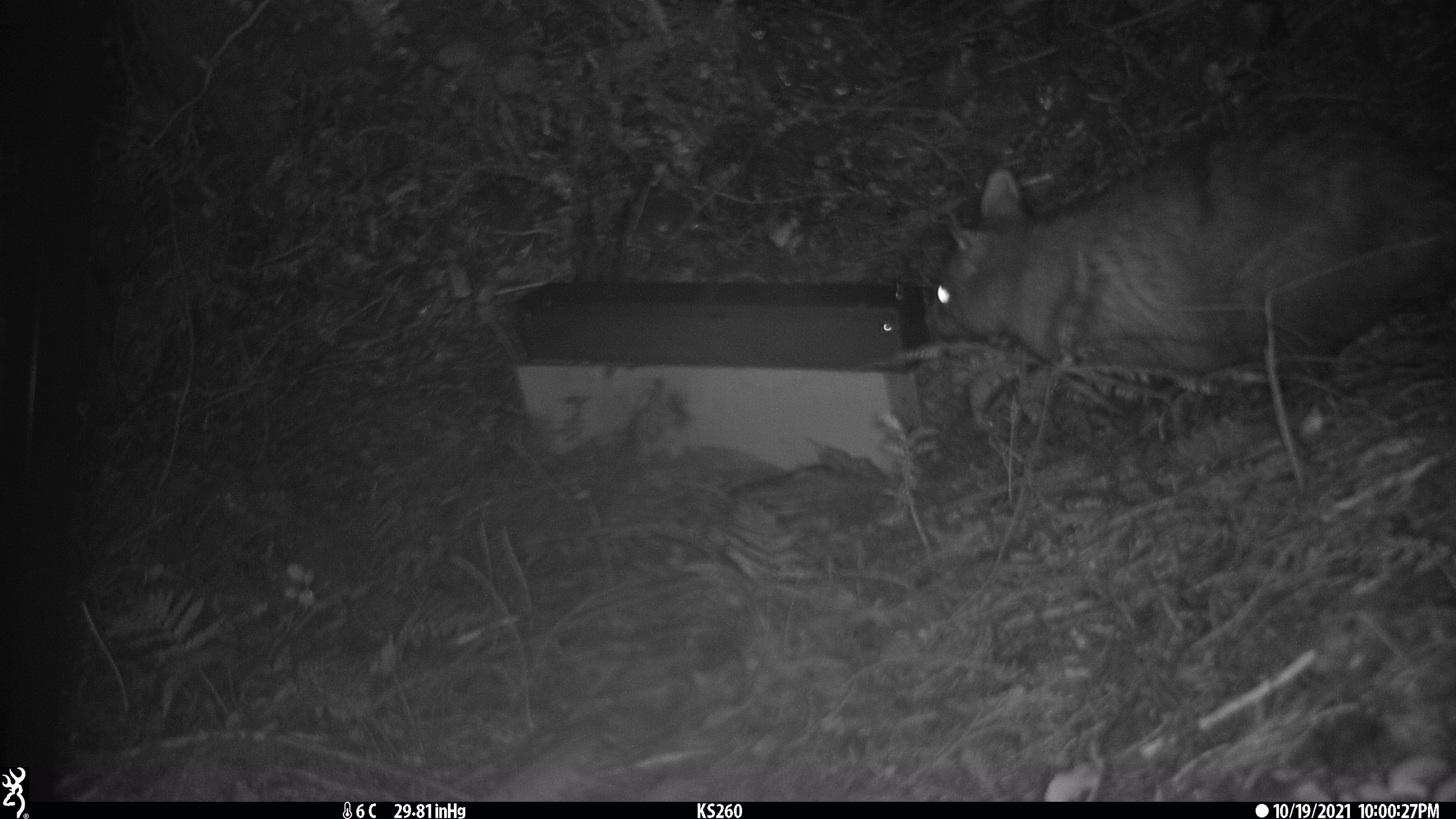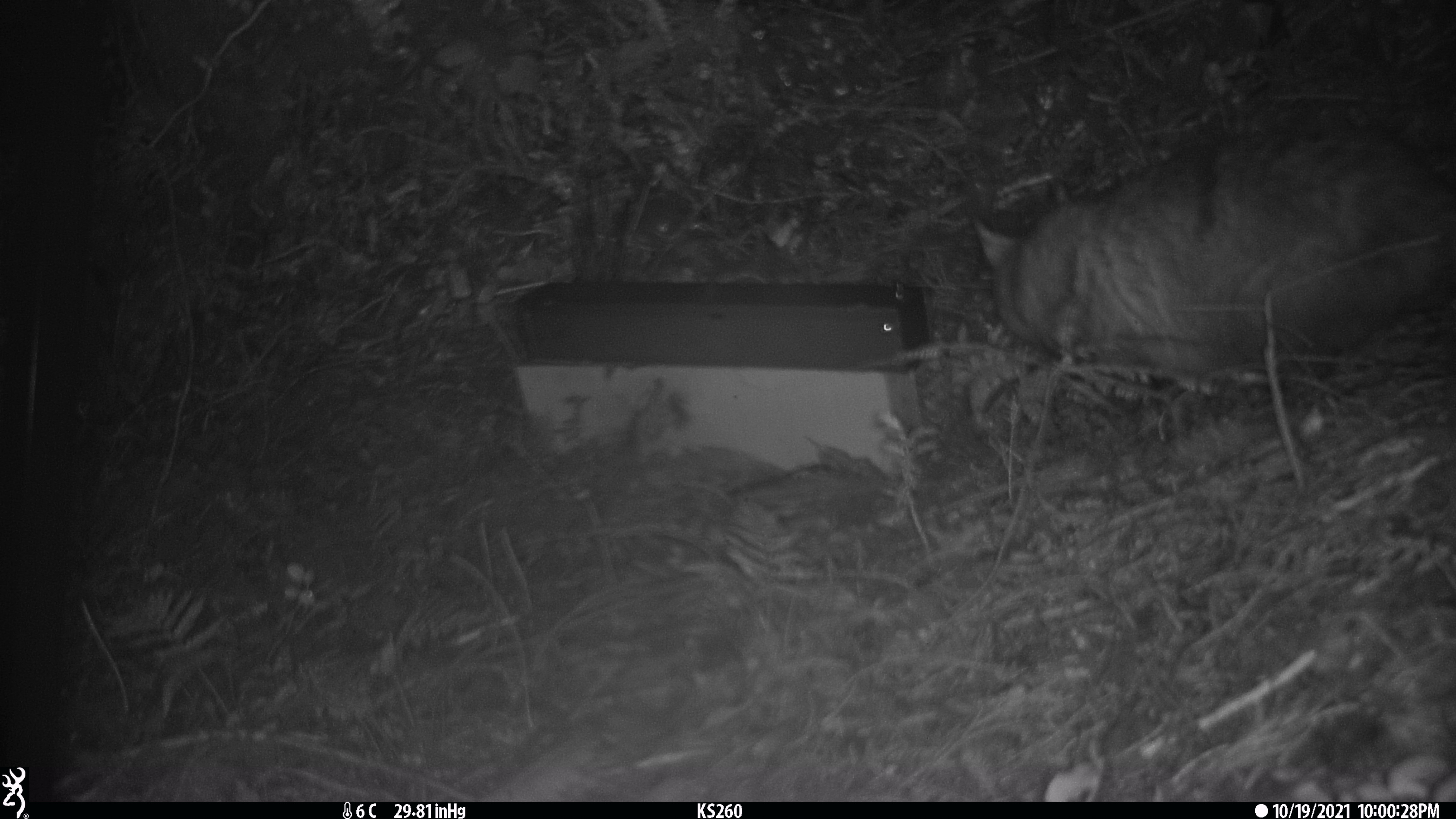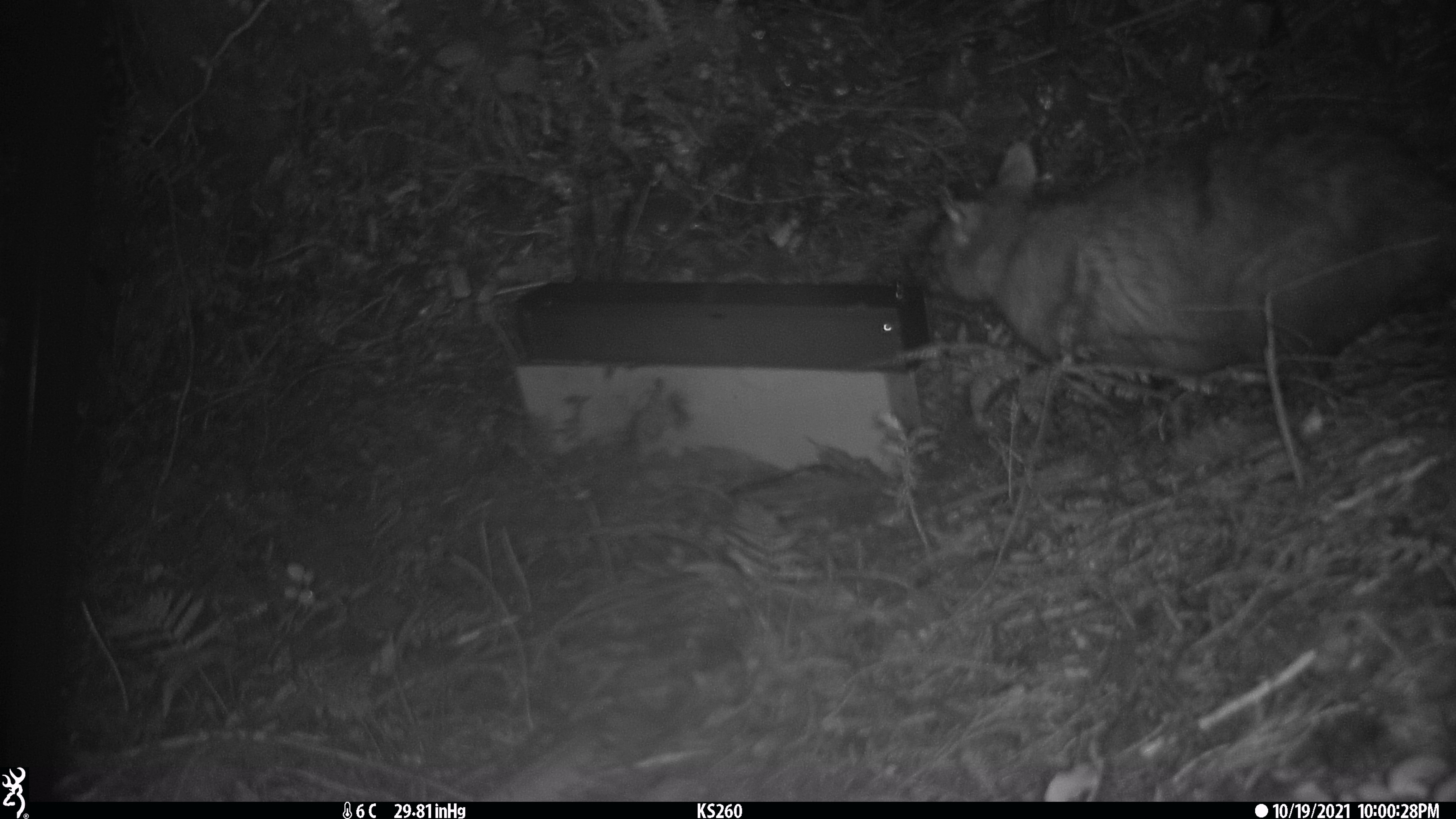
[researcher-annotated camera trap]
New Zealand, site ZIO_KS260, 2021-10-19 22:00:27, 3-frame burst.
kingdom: Animalia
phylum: Chordata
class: Mammalia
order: Diprotodontia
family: Phalangeridae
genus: Trichosurus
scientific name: Trichosurus vulpecula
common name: common brushtail possum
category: possum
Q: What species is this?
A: Possum (common brushtail possum) (Trichosurus vulpecula).